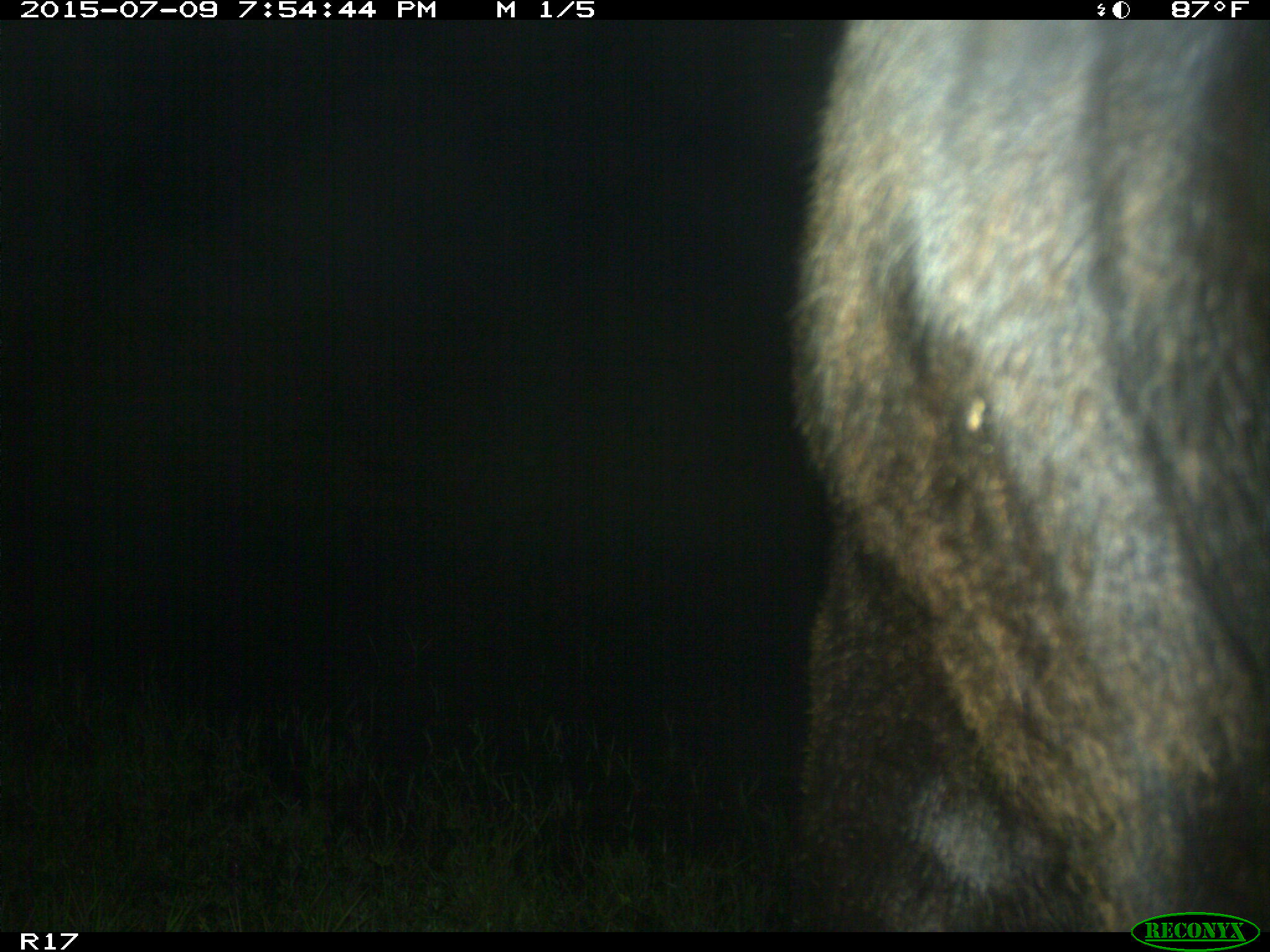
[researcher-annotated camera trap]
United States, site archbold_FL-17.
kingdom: Animalia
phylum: Chordata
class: Mammalia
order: Artiodactyla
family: Bovidae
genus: Bos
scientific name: Bos taurus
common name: domestic cow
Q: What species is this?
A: Bos taurus (domestic cow).